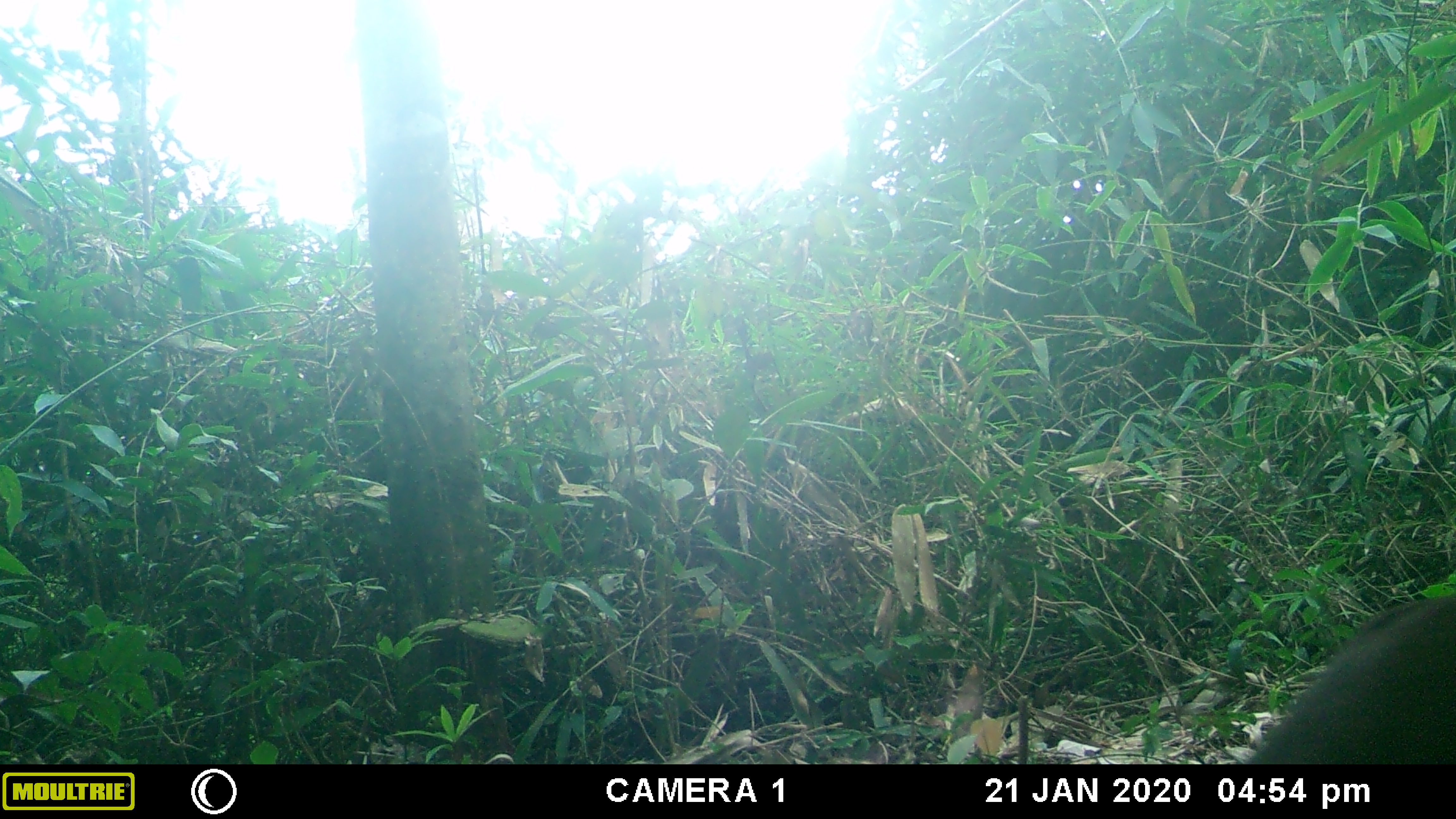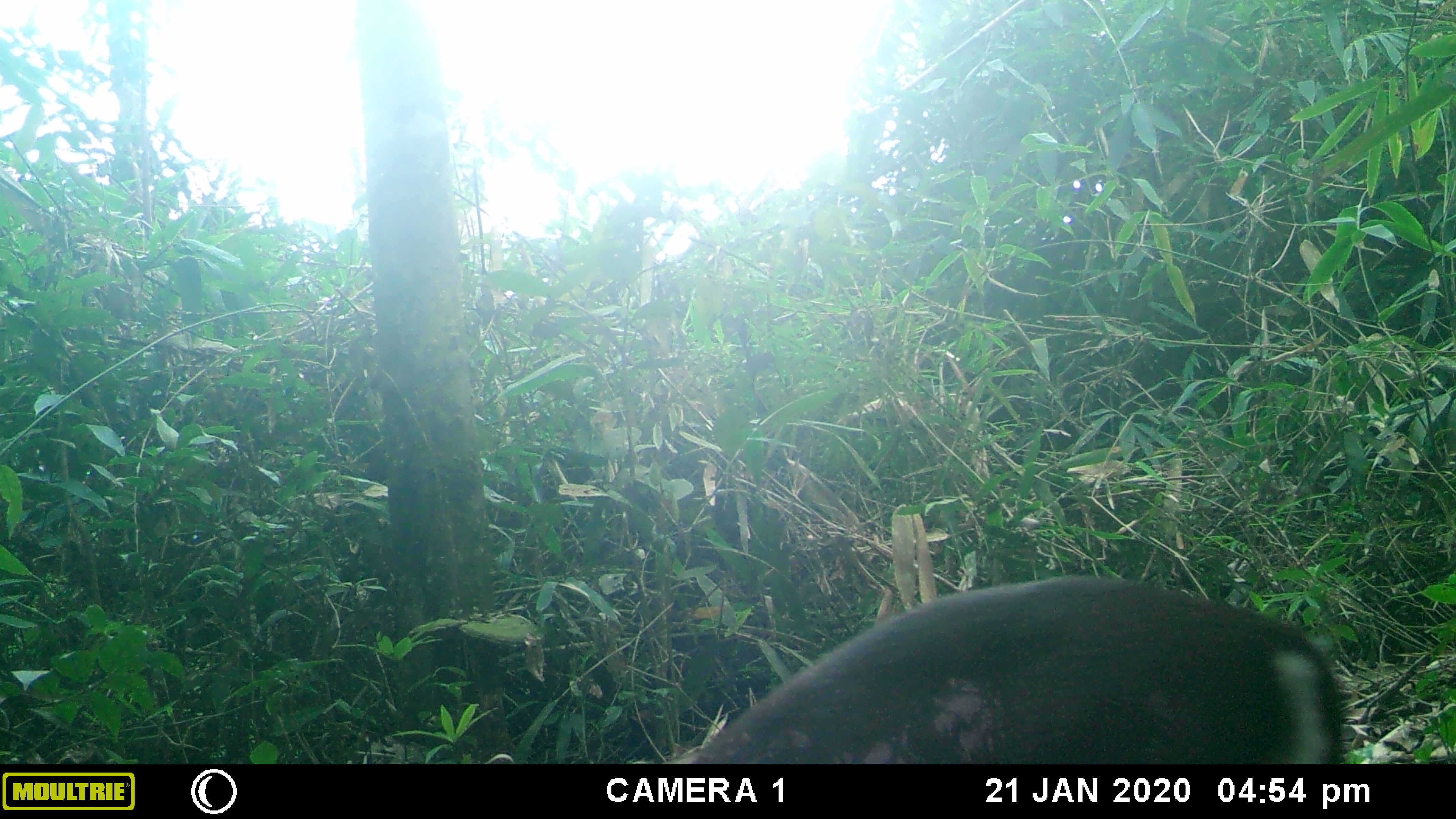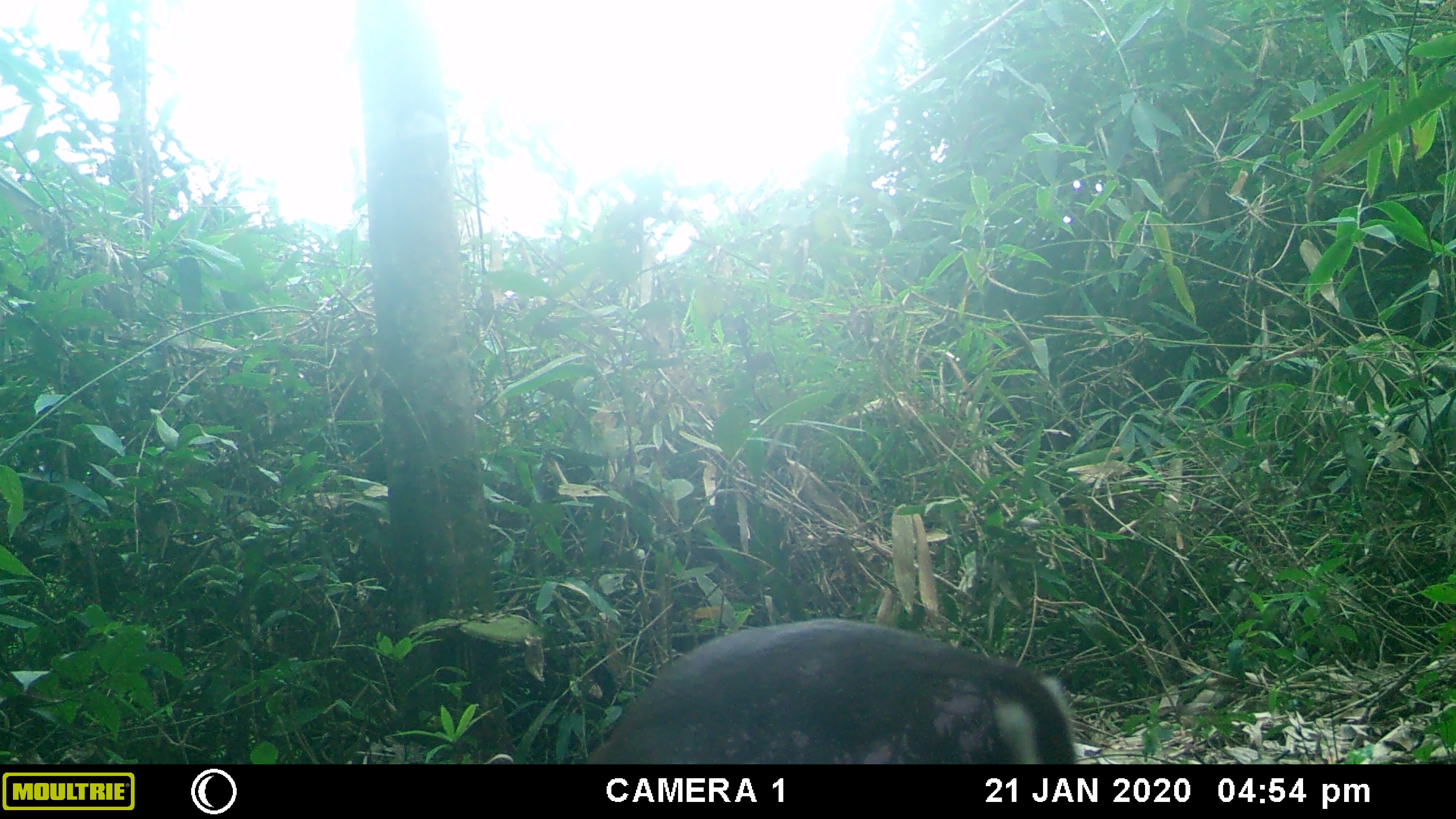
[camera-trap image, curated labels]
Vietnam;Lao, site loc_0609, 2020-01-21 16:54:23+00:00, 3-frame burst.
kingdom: Animalia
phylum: Chordata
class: Mammalia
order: Artiodactyla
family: Cervidae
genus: Muntiacus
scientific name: Muntiacus rooseveltorum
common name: roosevelt's muntjac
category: roosevelts muntjac group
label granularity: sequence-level